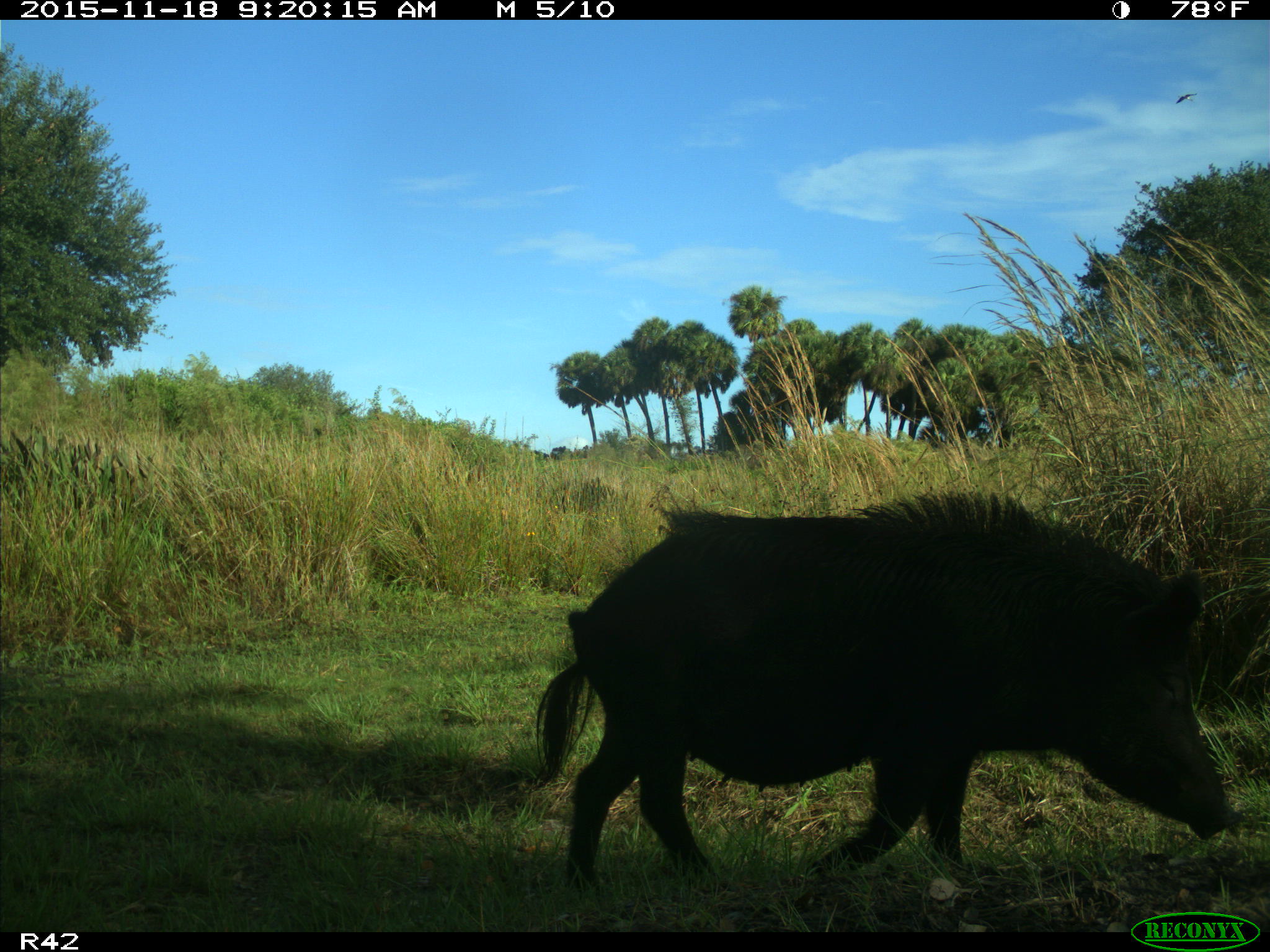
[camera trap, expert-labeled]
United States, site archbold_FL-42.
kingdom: Animalia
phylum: Chordata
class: Mammalia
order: Artiodactyla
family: Suidae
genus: Sus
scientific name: Sus scrofa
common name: wild boar